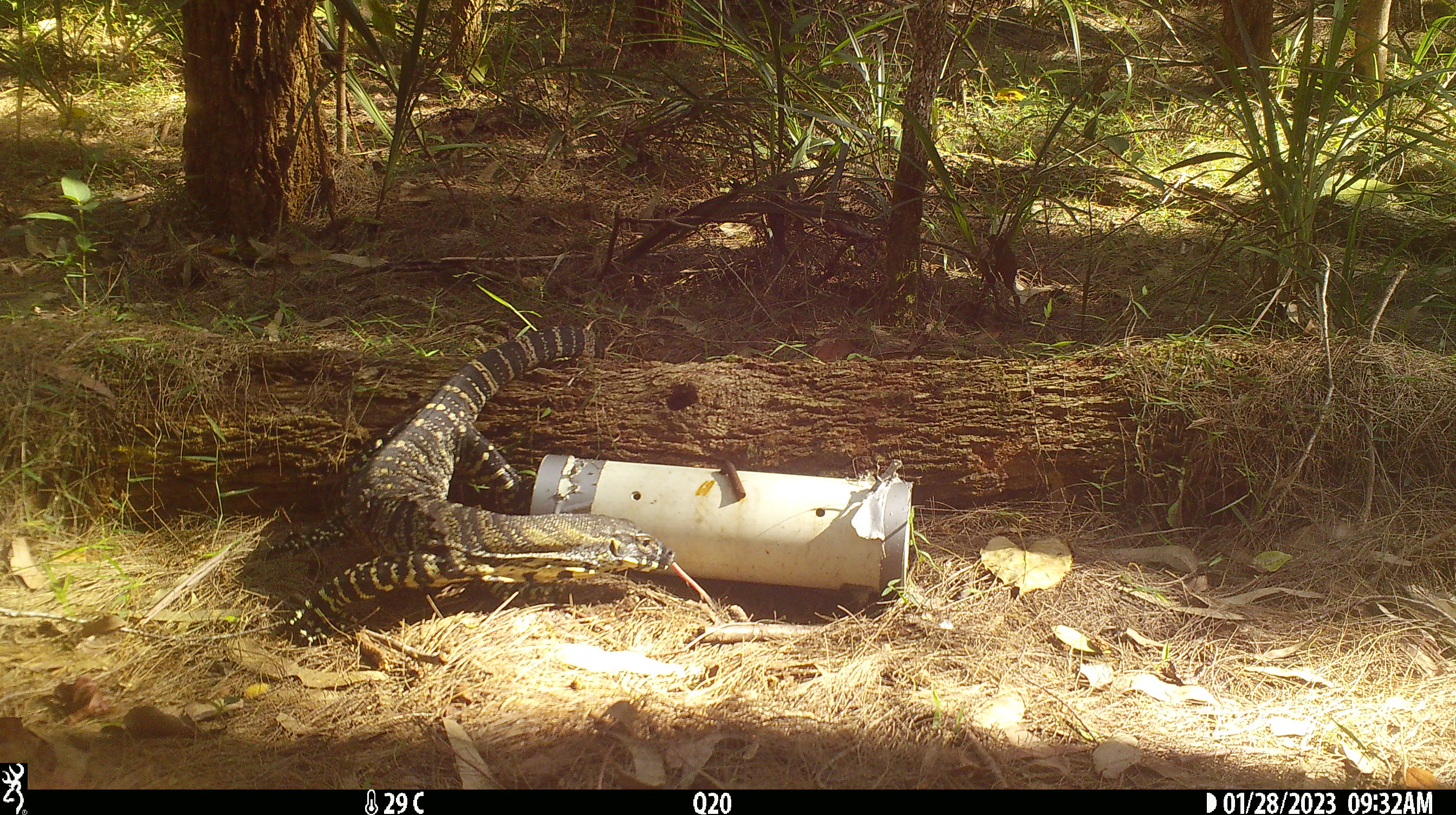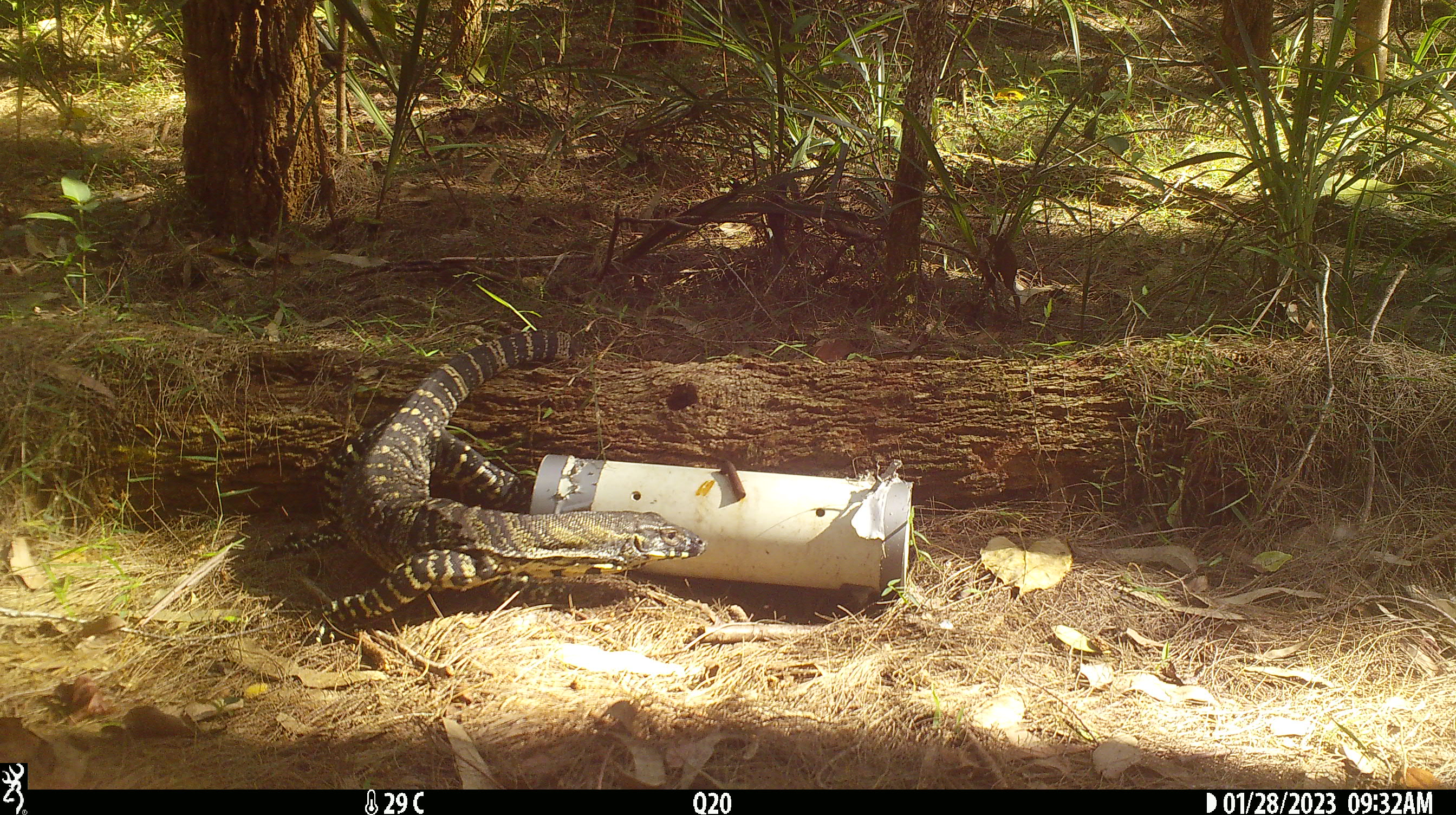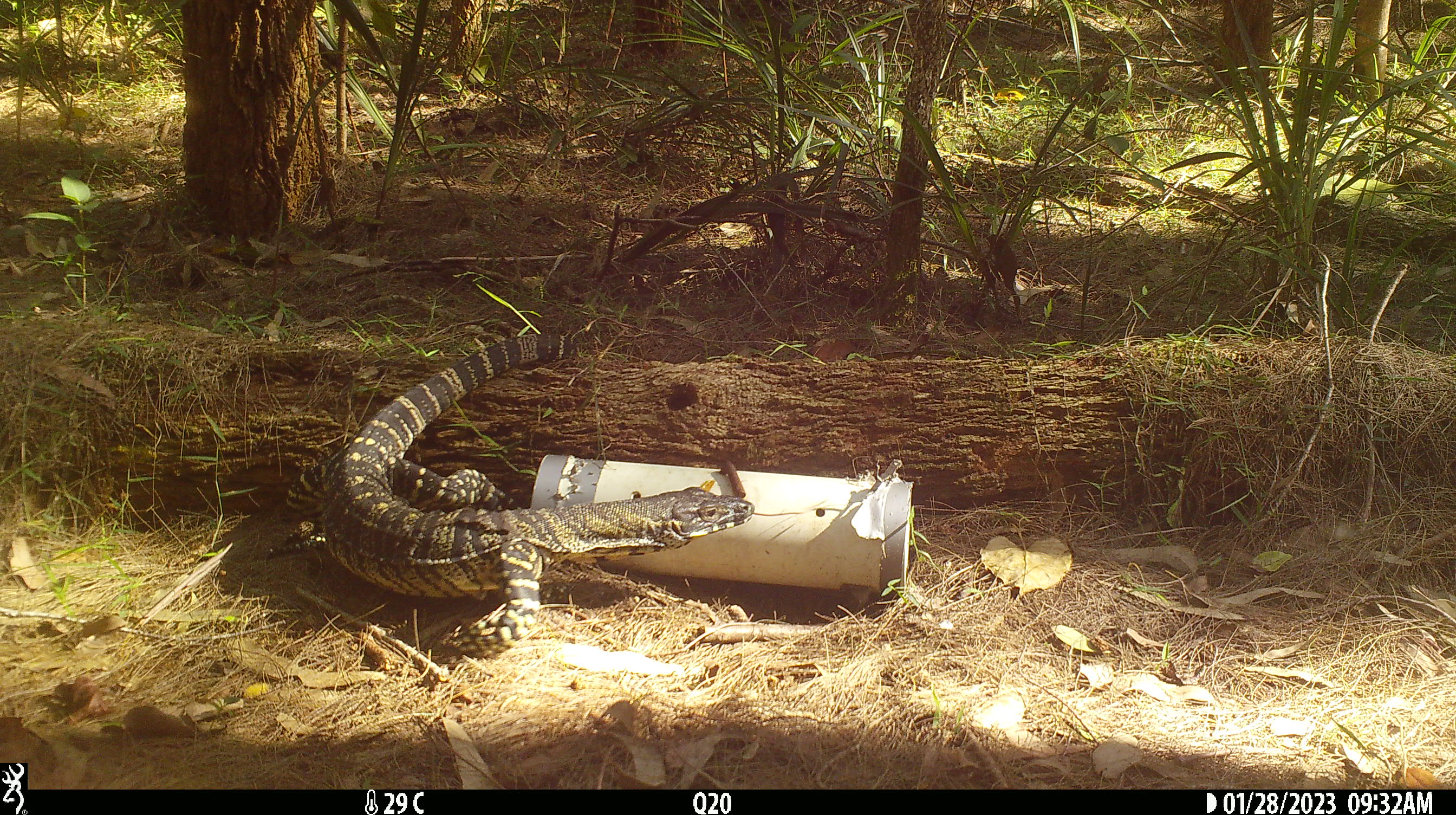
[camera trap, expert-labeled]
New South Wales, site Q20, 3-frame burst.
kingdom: Animalia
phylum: Chordata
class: Reptilia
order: Squamata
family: Varanidae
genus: Varanus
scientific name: Varanus varius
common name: lace monitor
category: goanna